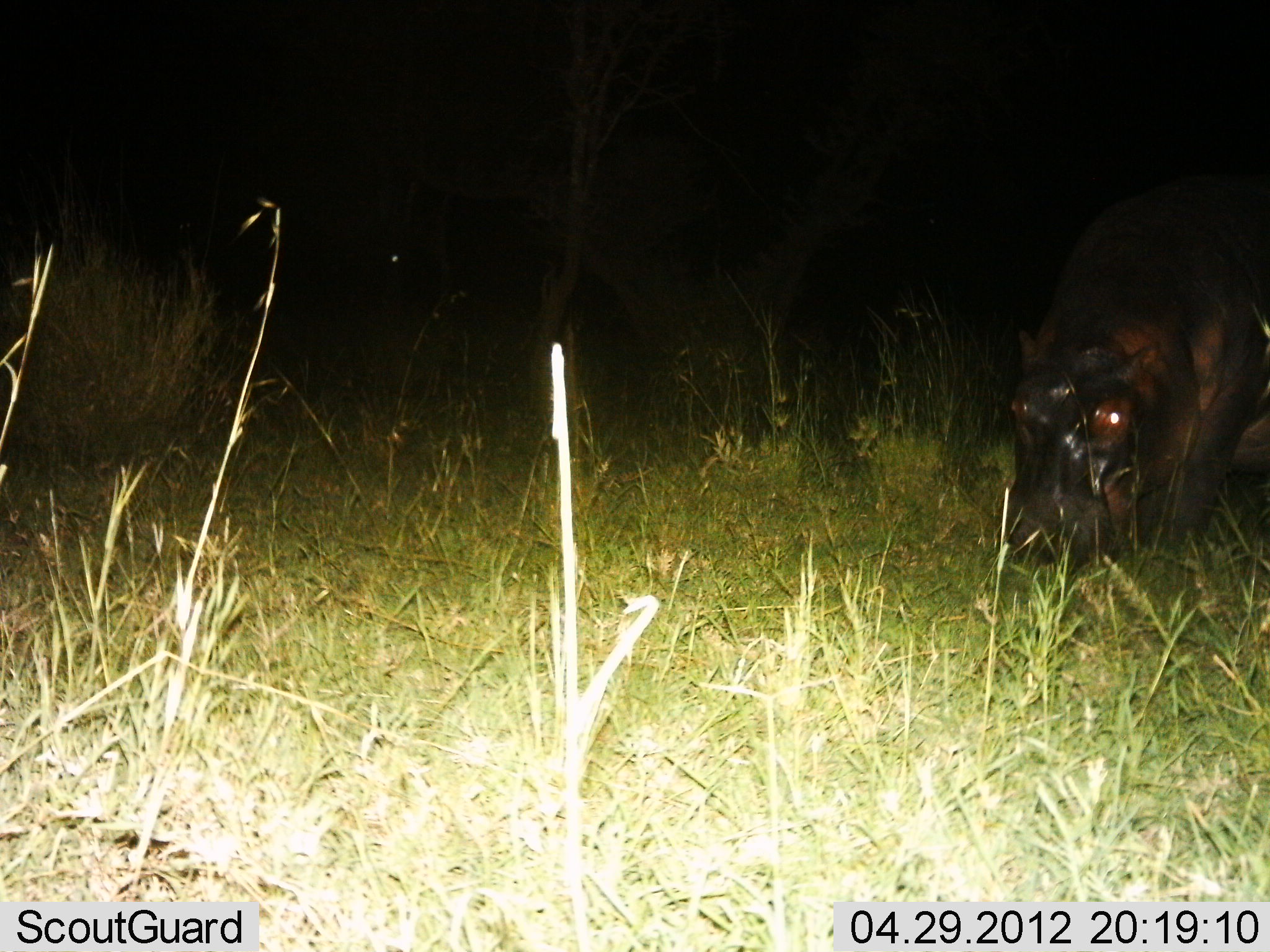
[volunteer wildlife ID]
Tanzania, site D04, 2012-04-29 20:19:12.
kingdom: Animalia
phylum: Chordata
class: Mammalia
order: Artiodactyla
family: Hippopotamidae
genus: Hippopotamus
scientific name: Hippopotamus amphibius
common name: hippopotamus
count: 1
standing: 18%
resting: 0%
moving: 18%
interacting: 0%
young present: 0%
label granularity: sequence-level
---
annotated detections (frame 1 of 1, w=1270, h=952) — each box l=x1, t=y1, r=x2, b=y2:
animal: l=1005, t=174, r=1269, b=577